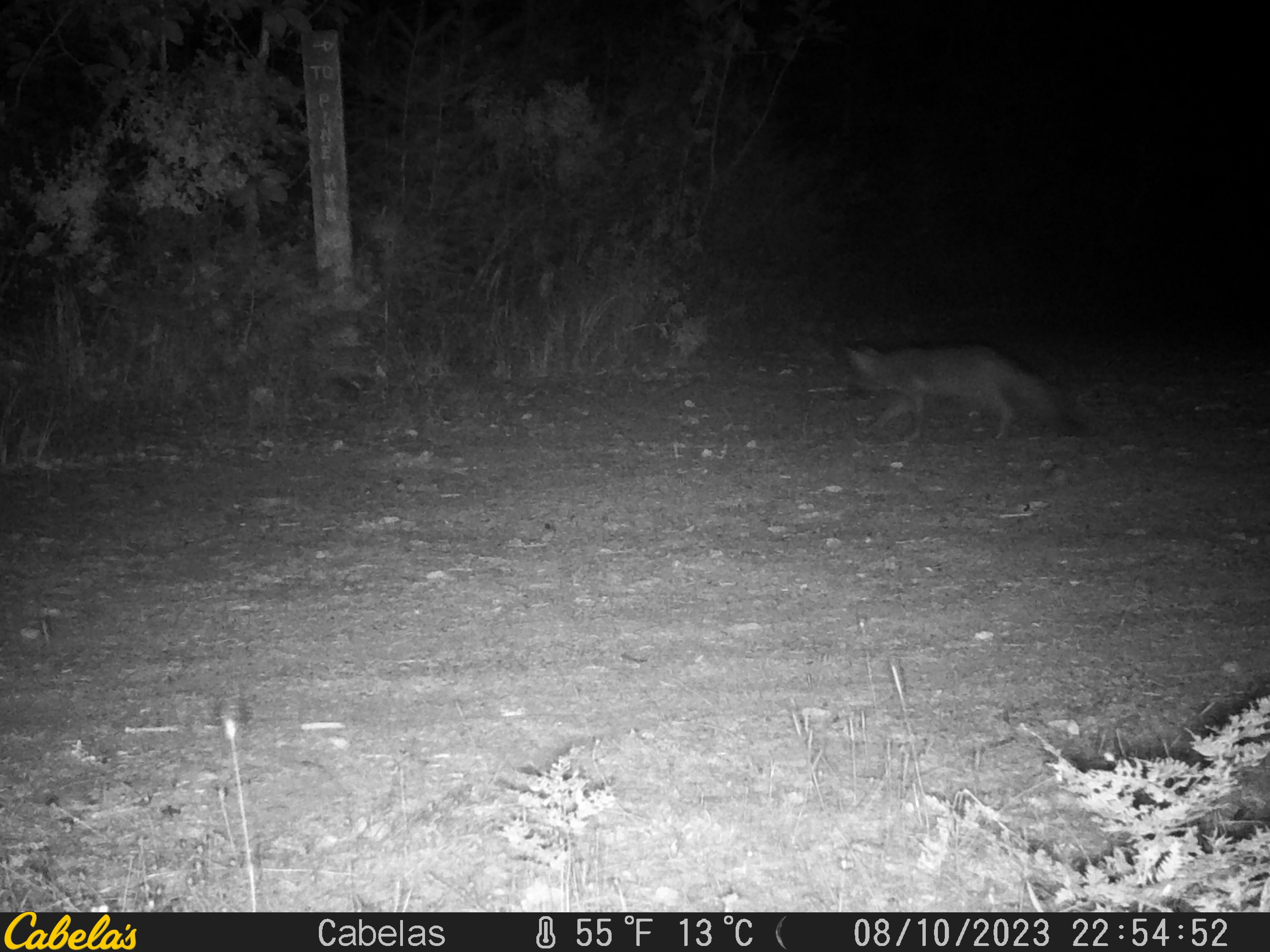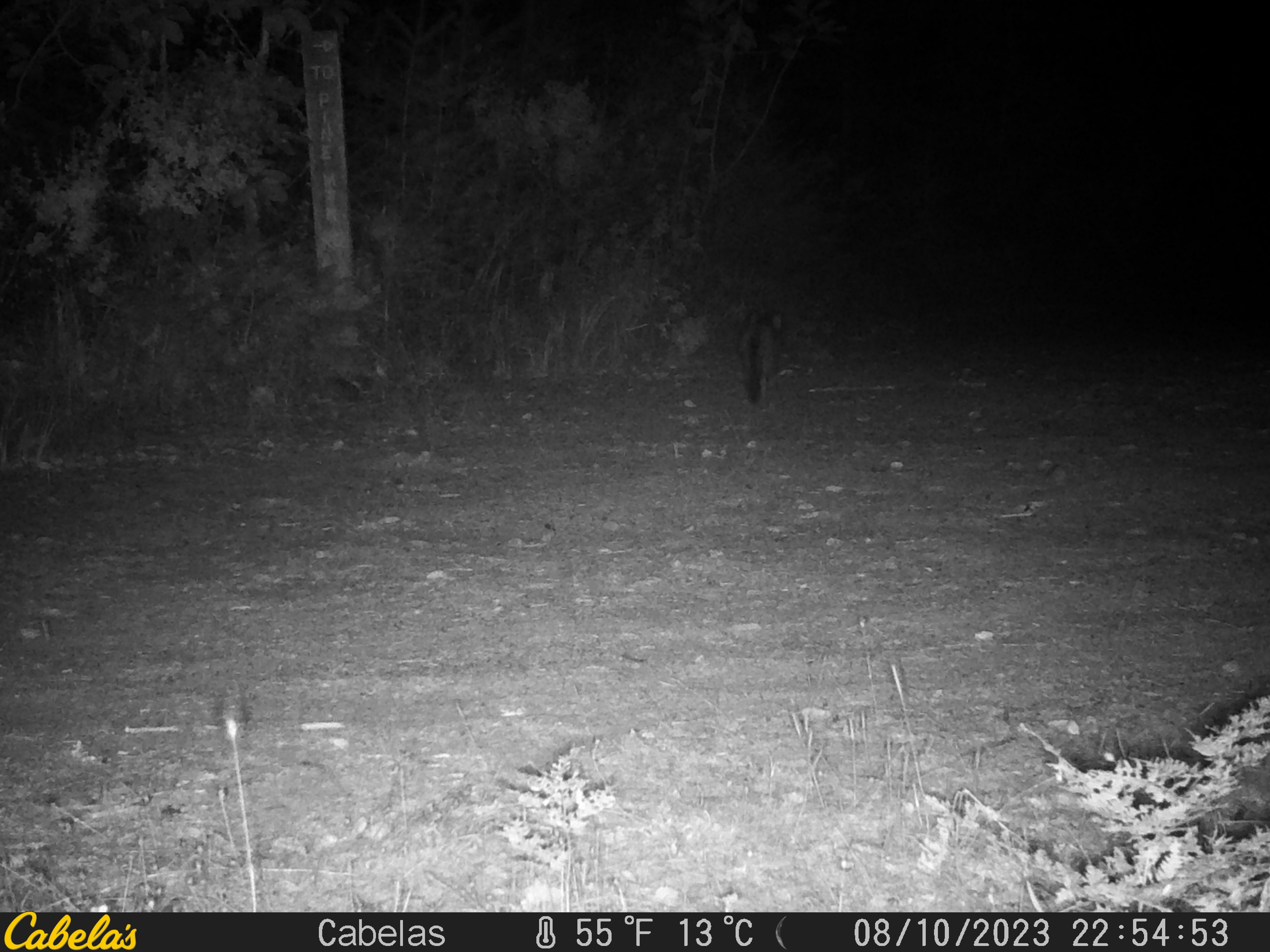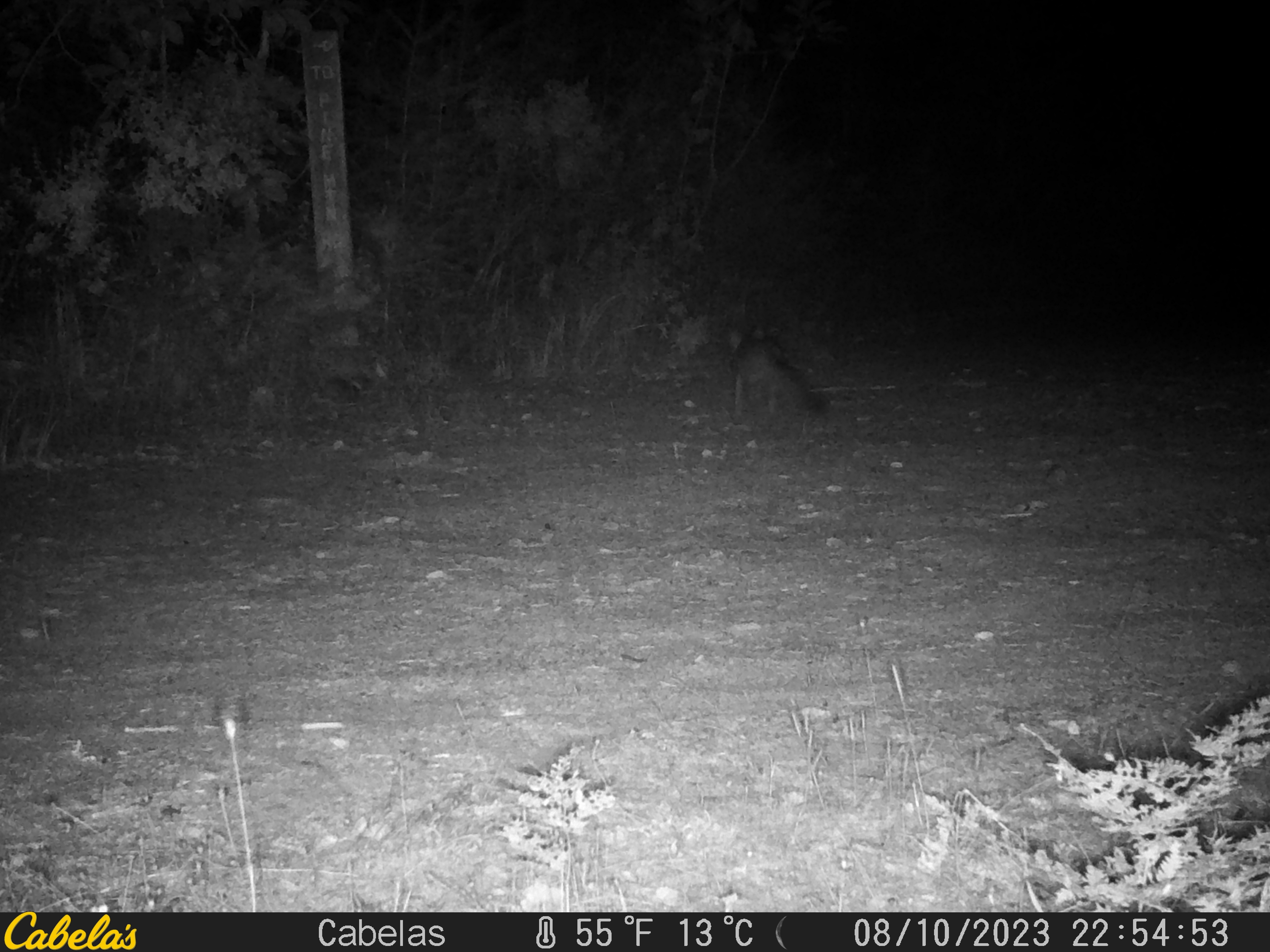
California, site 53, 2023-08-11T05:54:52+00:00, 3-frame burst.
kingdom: Animalia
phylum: Chordata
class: Mammalia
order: Carnivora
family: Canidae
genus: Urocyon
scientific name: Urocyon cinereoargenteus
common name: gray fox